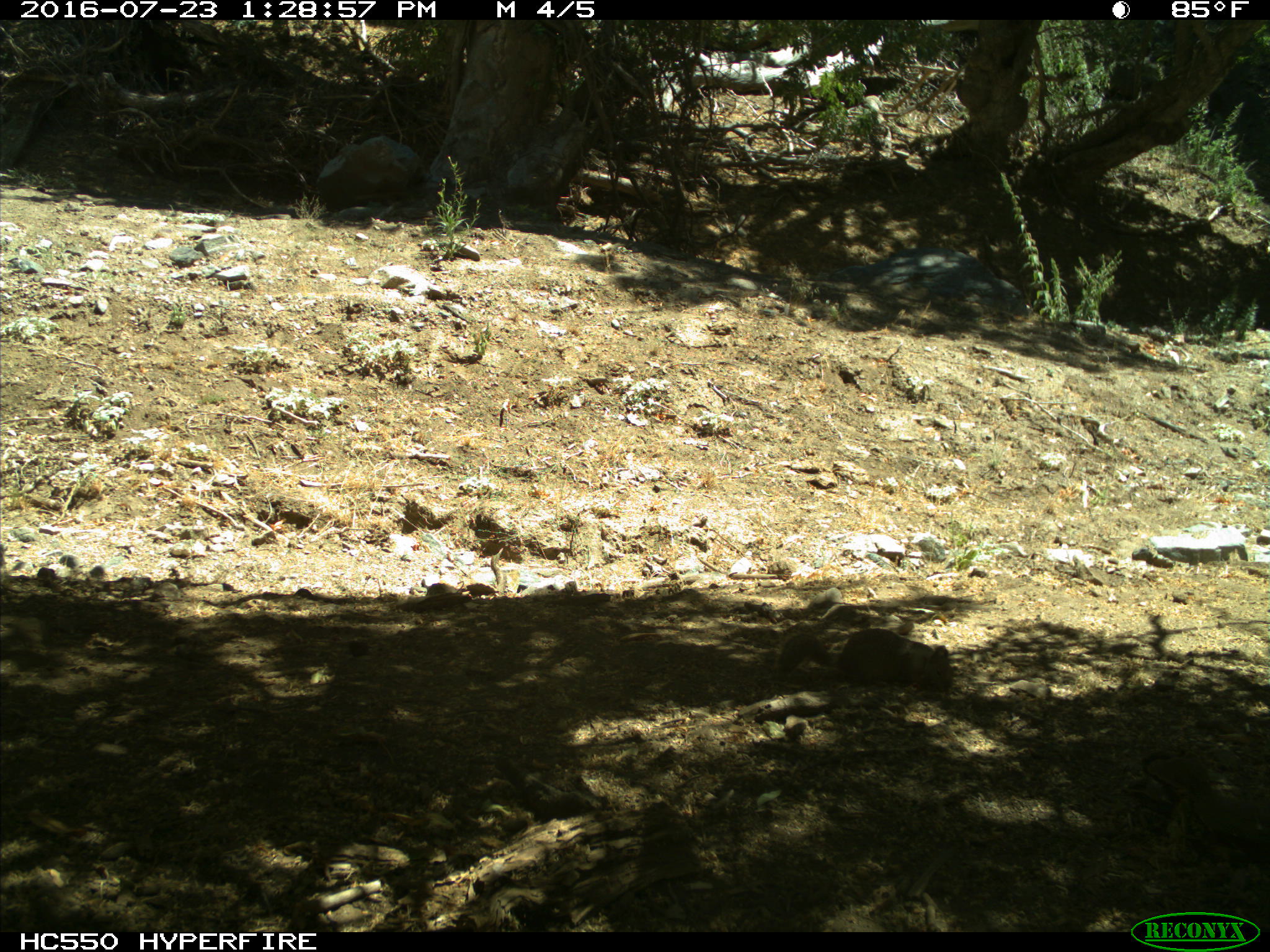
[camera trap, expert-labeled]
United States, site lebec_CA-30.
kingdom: Animalia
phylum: Chordata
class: Mammalia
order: Rodentia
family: Sciuridae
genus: Otospermophilus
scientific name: Otospermophilus beecheyi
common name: california ground squirrel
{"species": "Otospermophilus beecheyi (california ground squirrel)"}